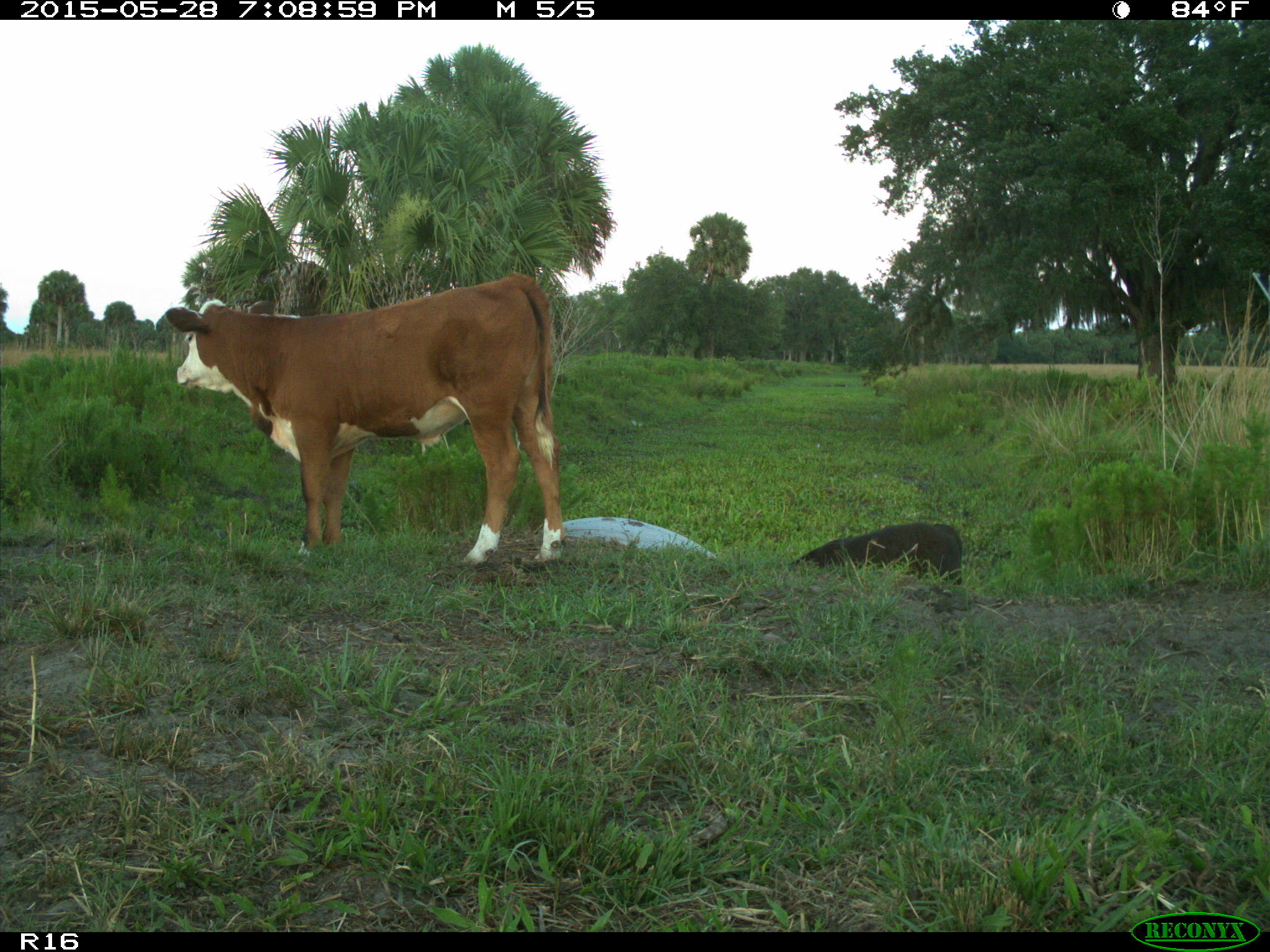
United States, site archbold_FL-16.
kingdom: Animalia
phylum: Chordata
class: Mammalia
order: Artiodactyla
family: Bovidae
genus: Bos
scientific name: Bos taurus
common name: domestic cow